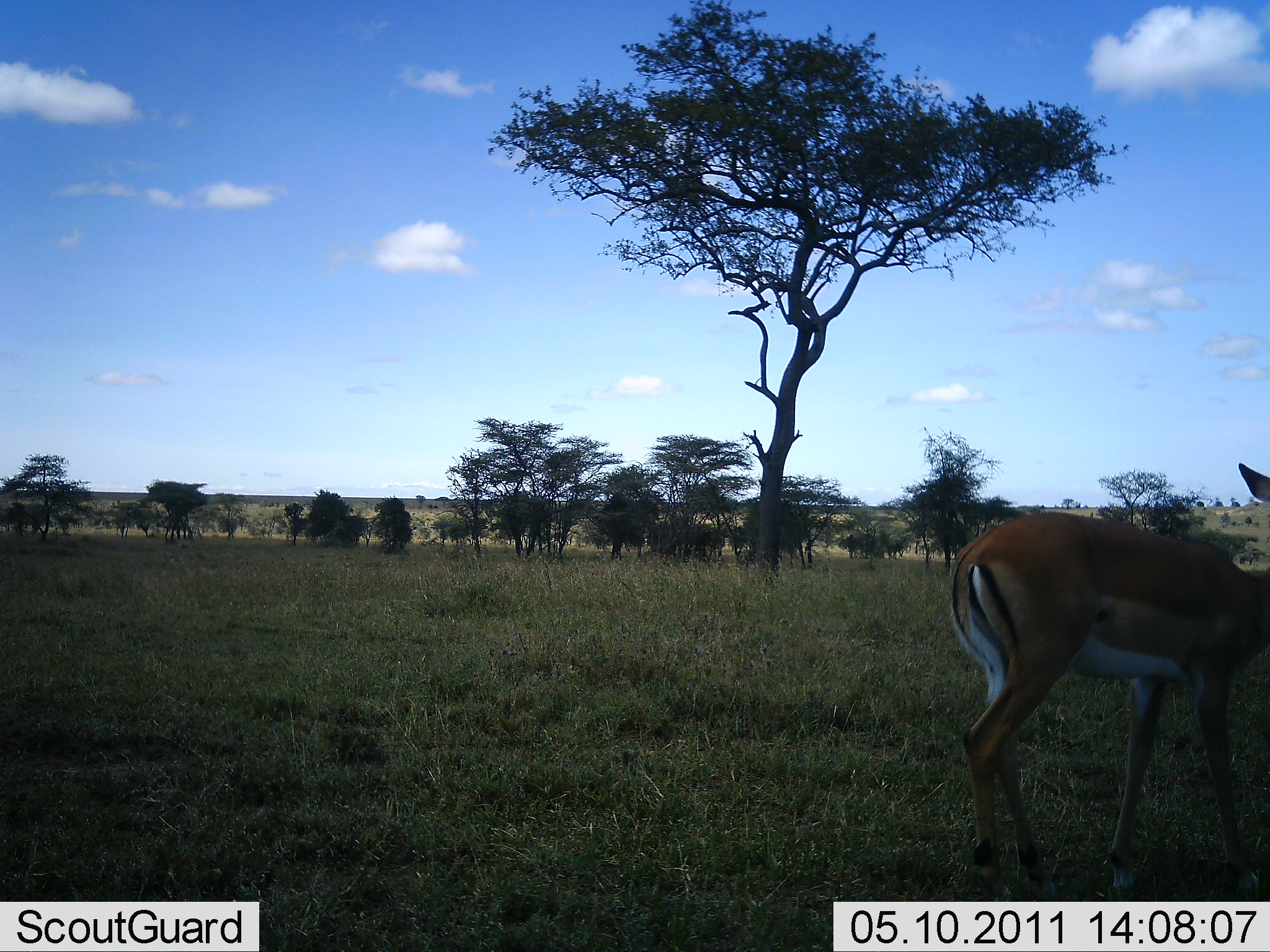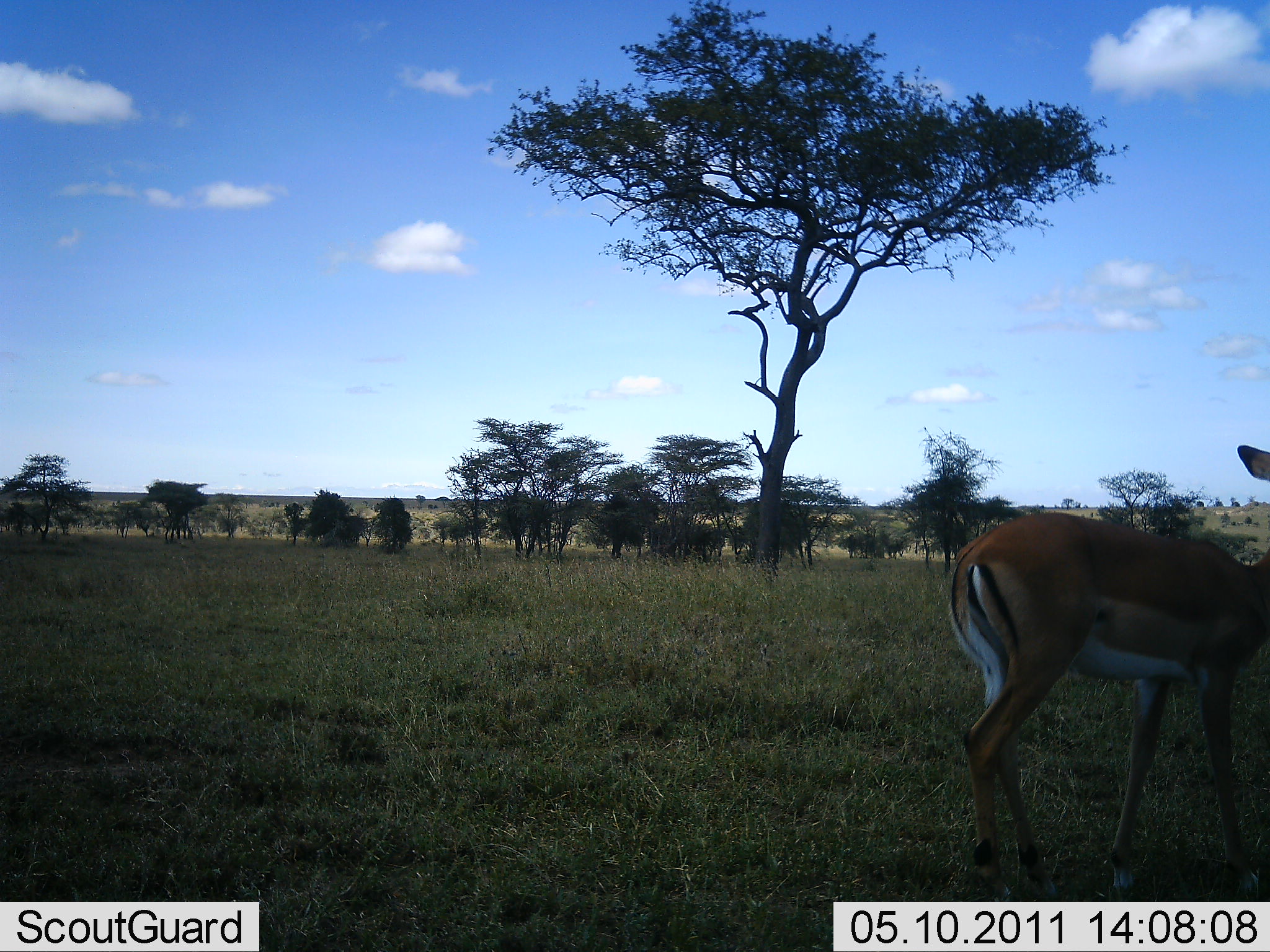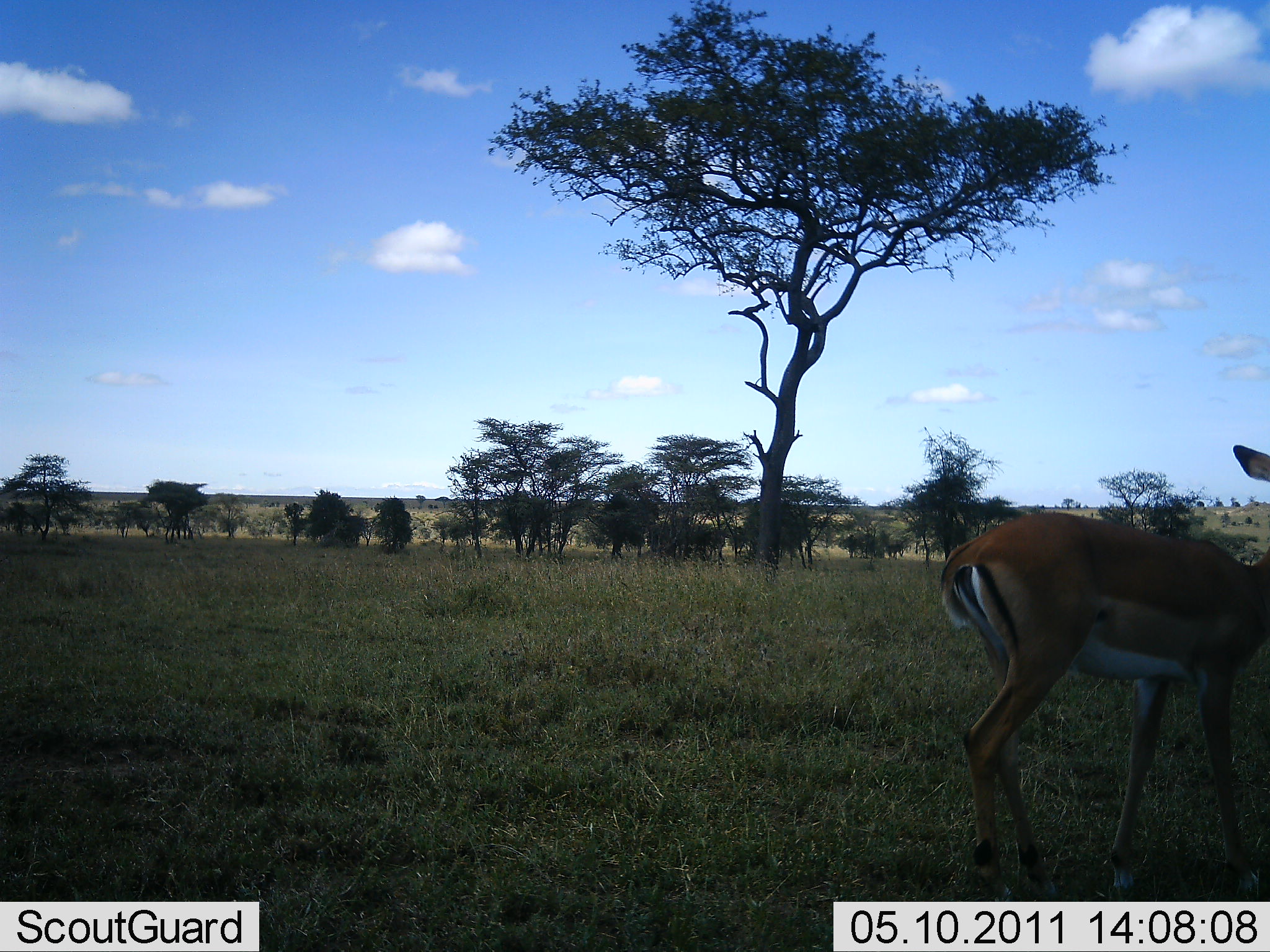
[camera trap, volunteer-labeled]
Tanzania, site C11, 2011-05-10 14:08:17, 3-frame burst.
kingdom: Animalia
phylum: Chordata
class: Mammalia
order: Artiodactyla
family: Bovidae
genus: Nanger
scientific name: Nanger granti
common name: grant's gazelle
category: gazellegrants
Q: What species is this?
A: Gazellegrants (grant's gazelle) (Nanger granti).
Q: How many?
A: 1.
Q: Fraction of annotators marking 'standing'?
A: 83%.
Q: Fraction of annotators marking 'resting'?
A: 0%.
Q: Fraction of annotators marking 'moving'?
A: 17%.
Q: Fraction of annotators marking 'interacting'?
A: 0%.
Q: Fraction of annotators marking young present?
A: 0%.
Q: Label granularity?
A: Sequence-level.